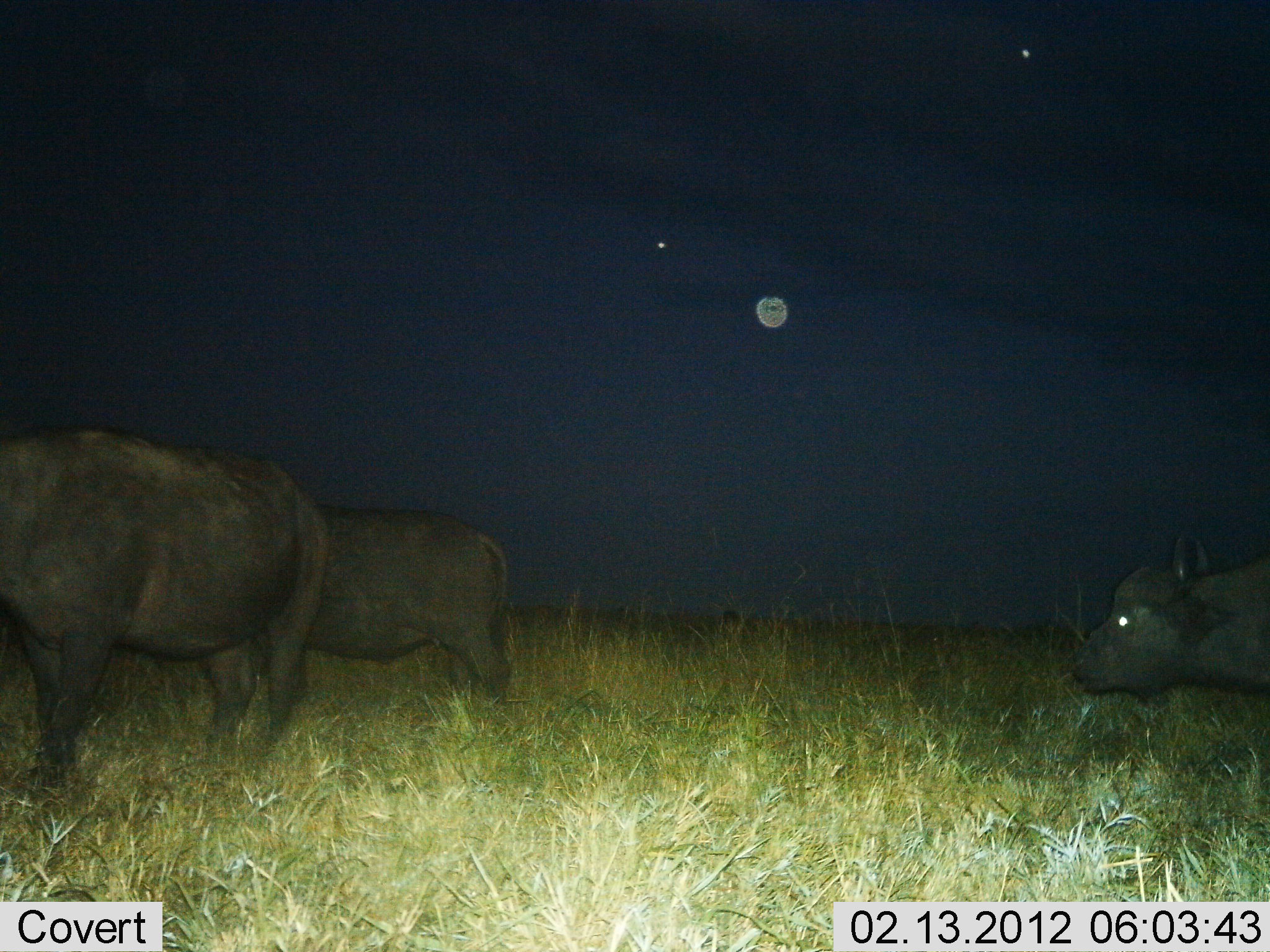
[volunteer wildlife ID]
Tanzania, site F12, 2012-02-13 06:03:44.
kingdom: Animalia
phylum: Chordata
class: Mammalia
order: Artiodactyla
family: Bovidae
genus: Syncerus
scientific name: Syncerus caffer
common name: cape buffalo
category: buffalo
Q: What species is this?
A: Buffalo (cape buffalo) (Syncerus caffer).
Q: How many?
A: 3.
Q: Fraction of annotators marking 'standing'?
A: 84%.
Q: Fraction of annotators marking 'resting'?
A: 0%.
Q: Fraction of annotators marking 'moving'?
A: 21%.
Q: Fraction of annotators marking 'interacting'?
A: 0%.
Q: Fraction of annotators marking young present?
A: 0%.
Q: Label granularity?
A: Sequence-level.